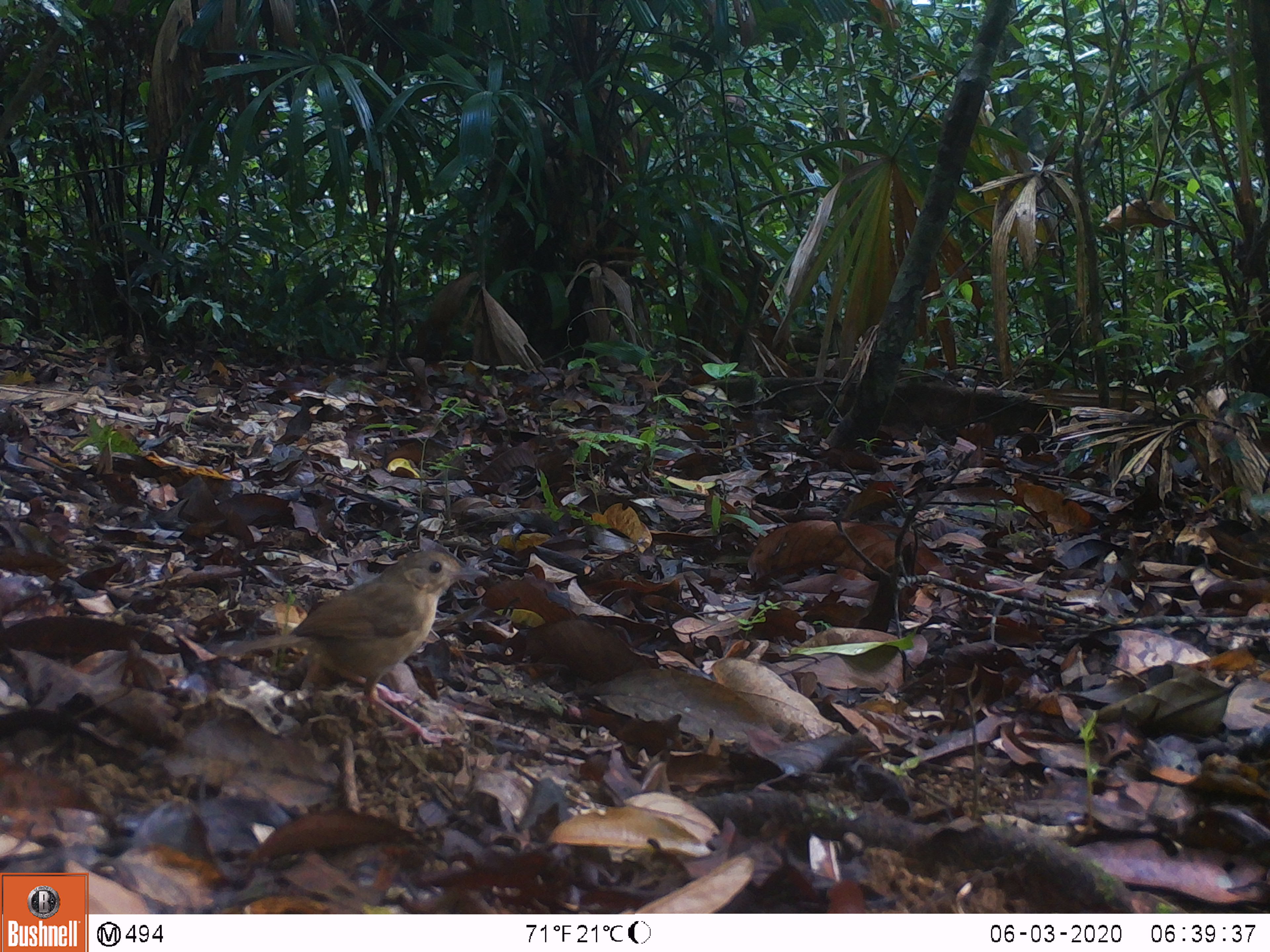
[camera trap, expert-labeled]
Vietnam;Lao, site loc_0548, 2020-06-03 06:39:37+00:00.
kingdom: Animalia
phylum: Chordata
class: Aves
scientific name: Aves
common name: bird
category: unidentified bird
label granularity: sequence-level